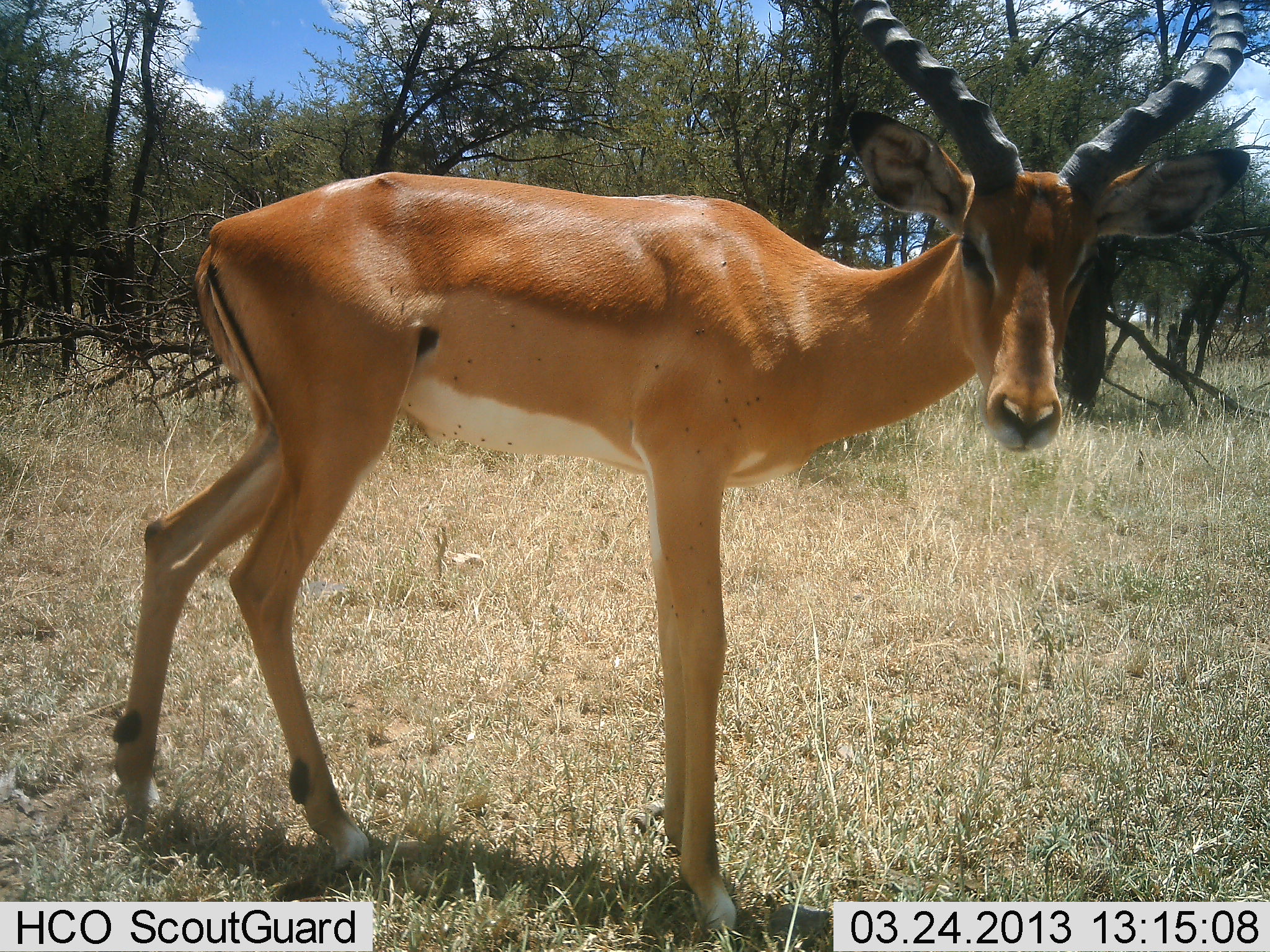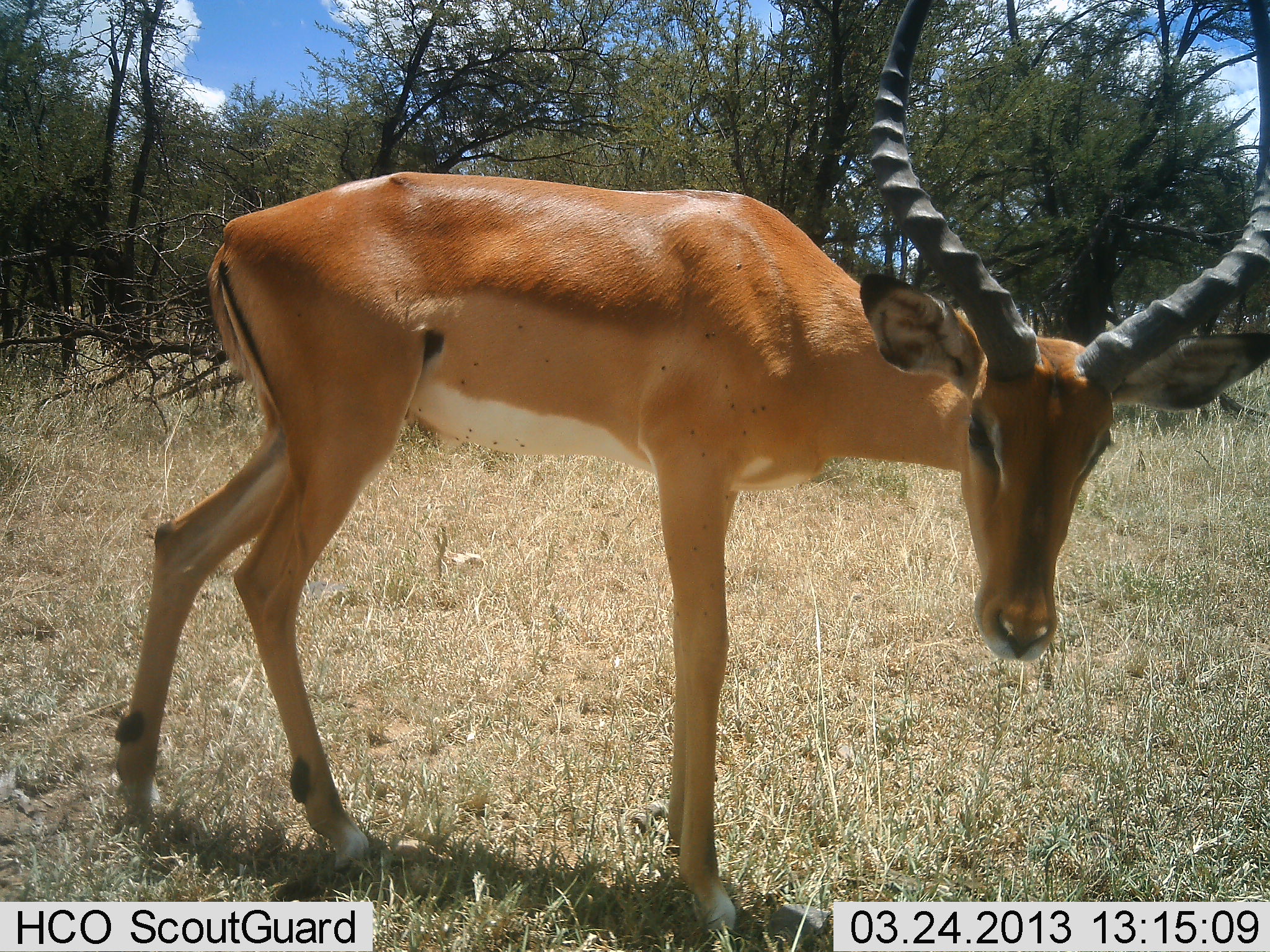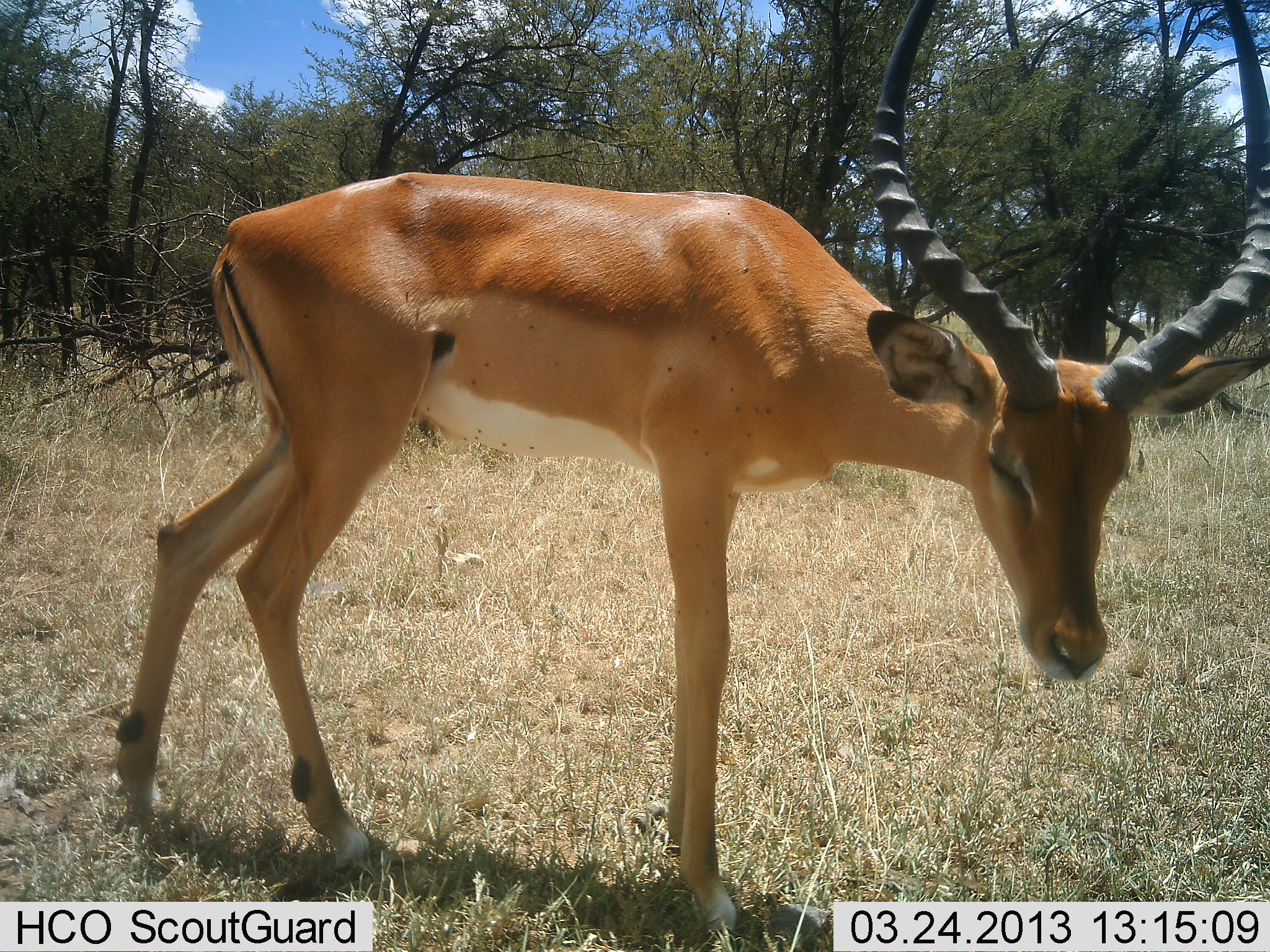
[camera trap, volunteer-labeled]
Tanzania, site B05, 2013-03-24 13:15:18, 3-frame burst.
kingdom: Animalia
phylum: Chordata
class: Mammalia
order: Artiodactyla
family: Bovidae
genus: Aepyceros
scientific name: Aepyceros melampus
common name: impala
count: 1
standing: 93%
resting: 0%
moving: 4%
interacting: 0%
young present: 4%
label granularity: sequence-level